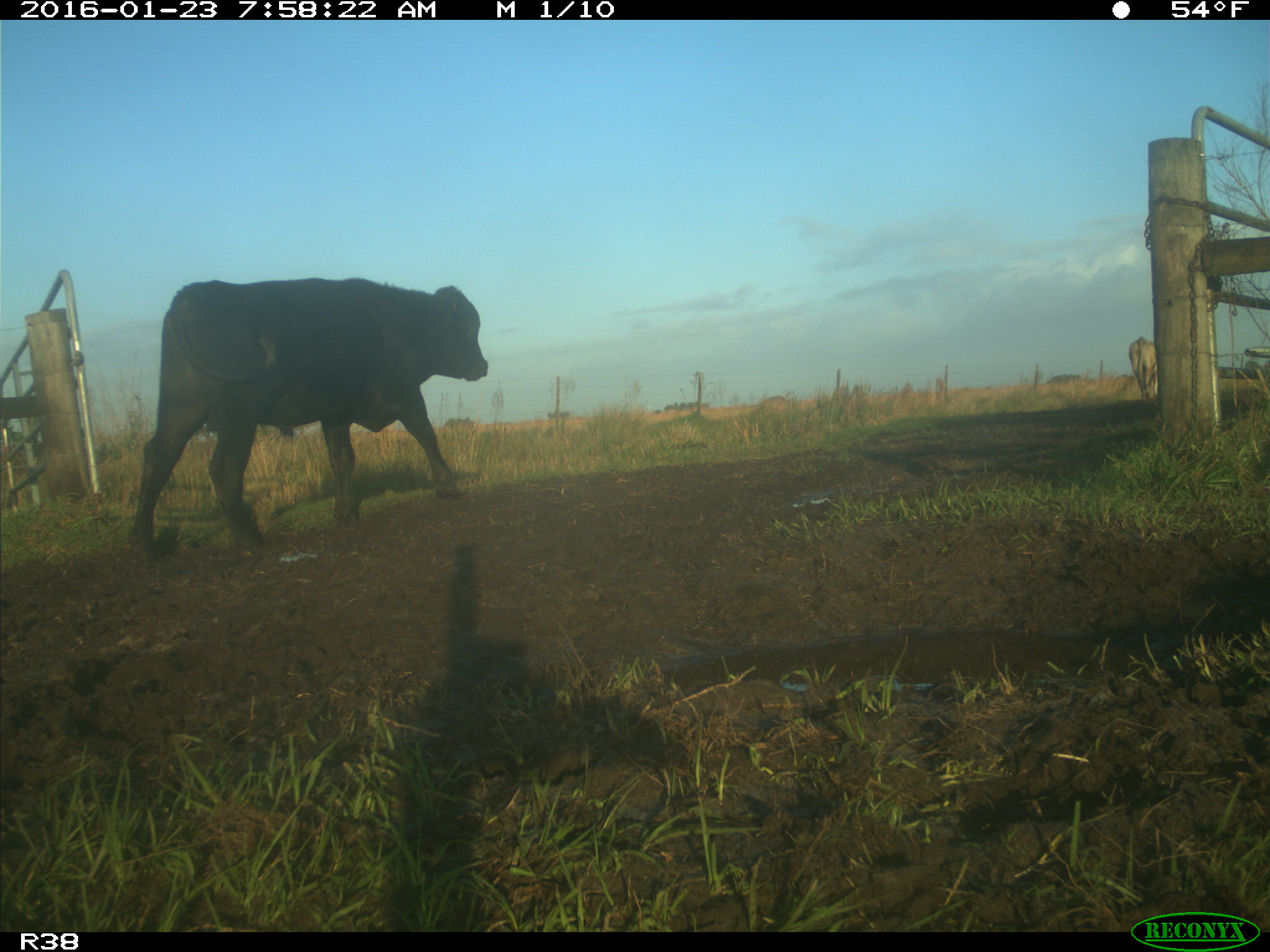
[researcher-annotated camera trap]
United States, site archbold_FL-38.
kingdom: Animalia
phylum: Chordata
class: Mammalia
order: Artiodactyla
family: Bovidae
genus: Bos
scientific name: Bos taurus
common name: domestic cow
Bos taurus (domestic cow).